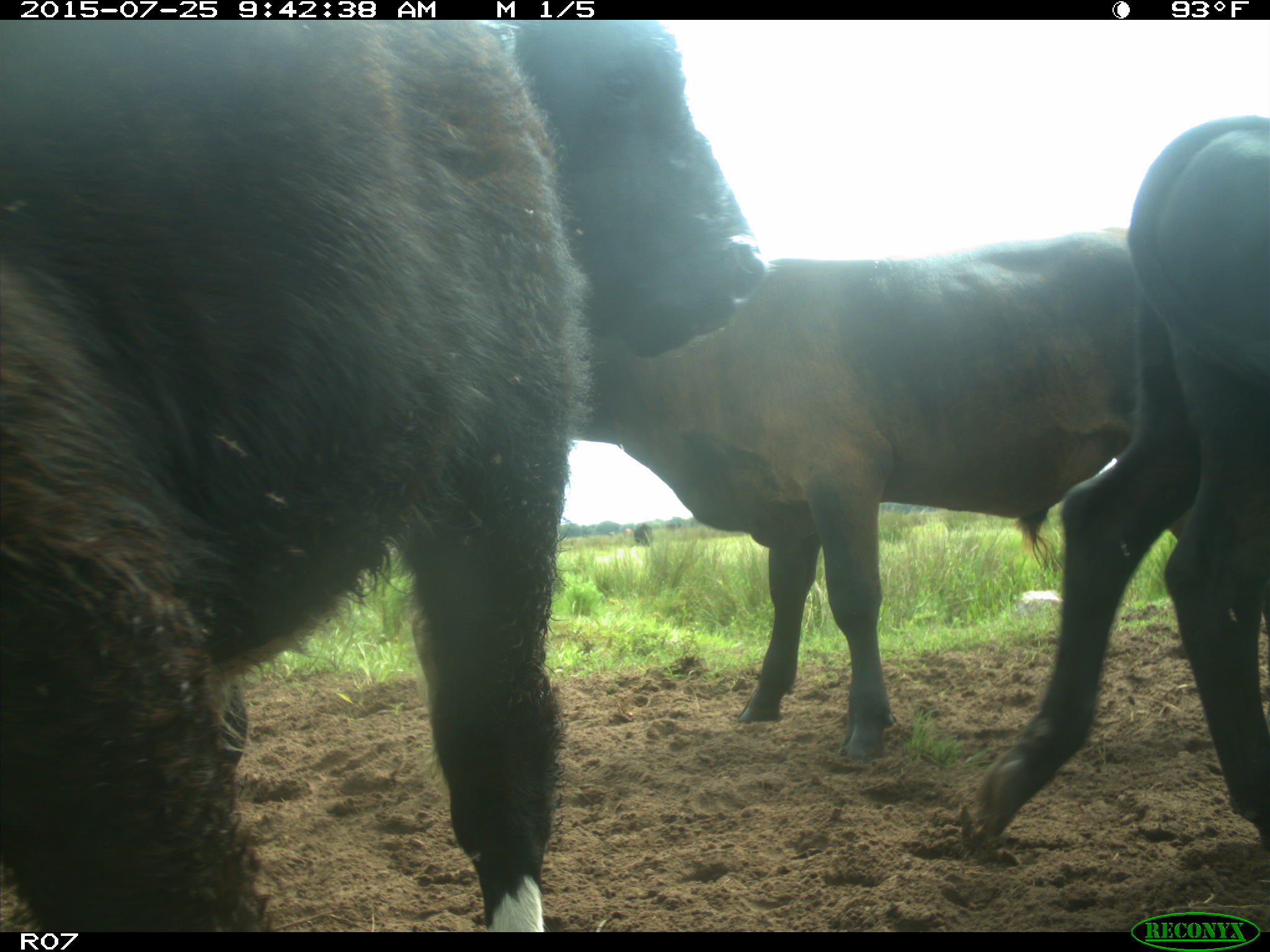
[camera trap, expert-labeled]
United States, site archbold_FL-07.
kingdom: Animalia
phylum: Chordata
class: Mammalia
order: Artiodactyla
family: Bovidae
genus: Bos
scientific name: Bos taurus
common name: domestic cow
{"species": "Bos taurus (domestic cow)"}